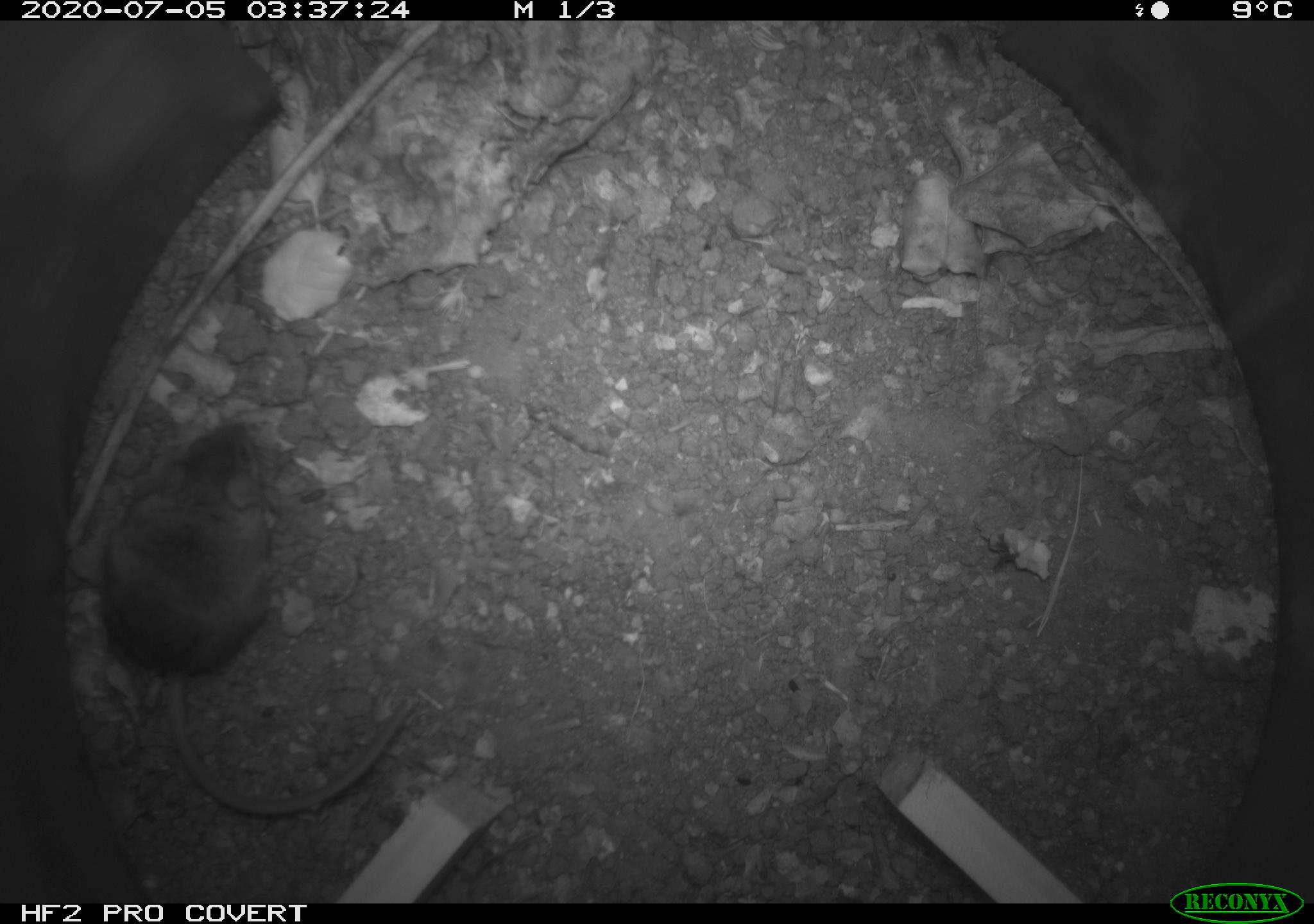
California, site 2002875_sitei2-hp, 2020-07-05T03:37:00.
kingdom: Animalia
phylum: Chordata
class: Mammalia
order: Rodentia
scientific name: Rodentia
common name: rodent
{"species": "rodent (Rodentia)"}